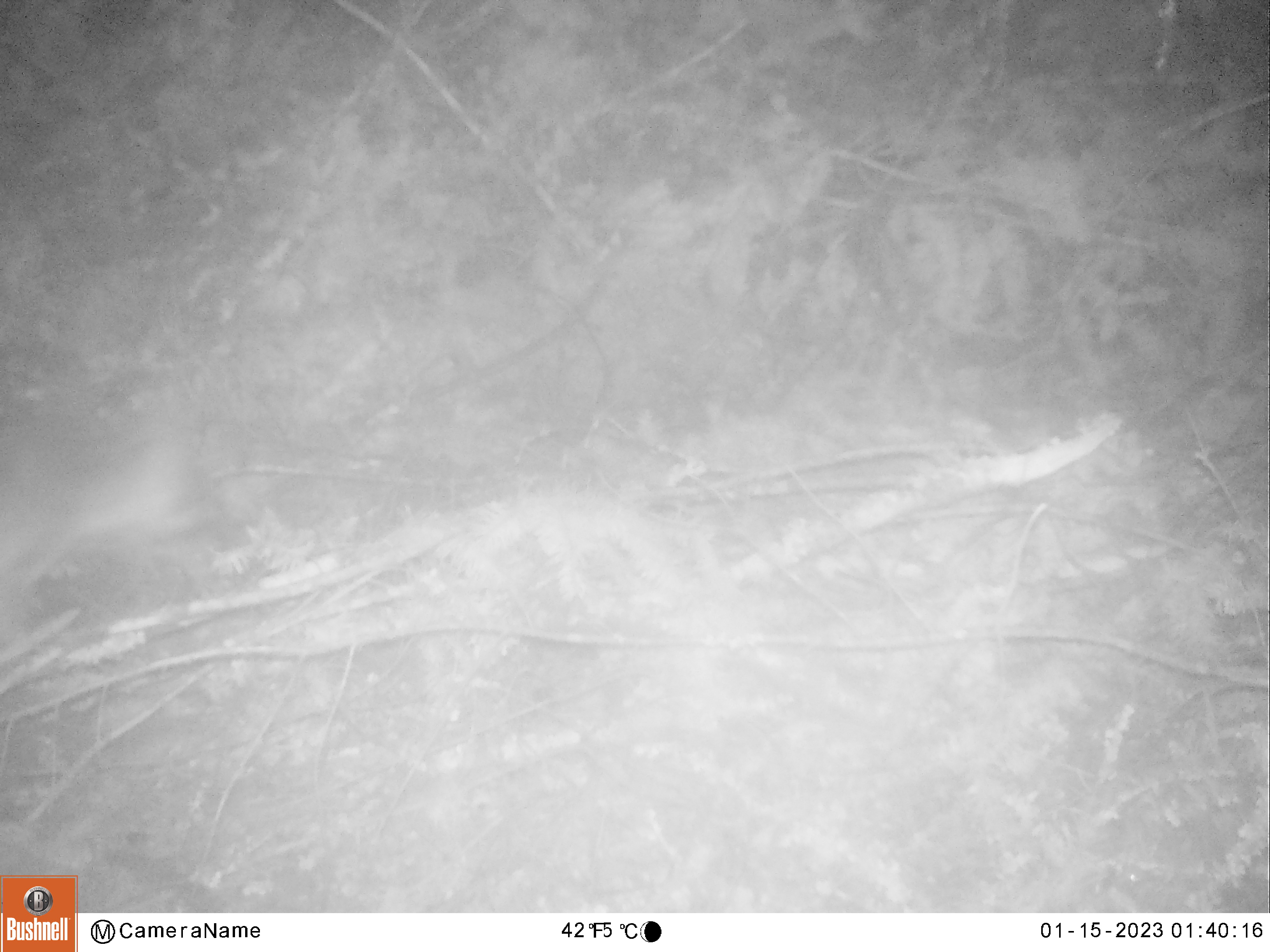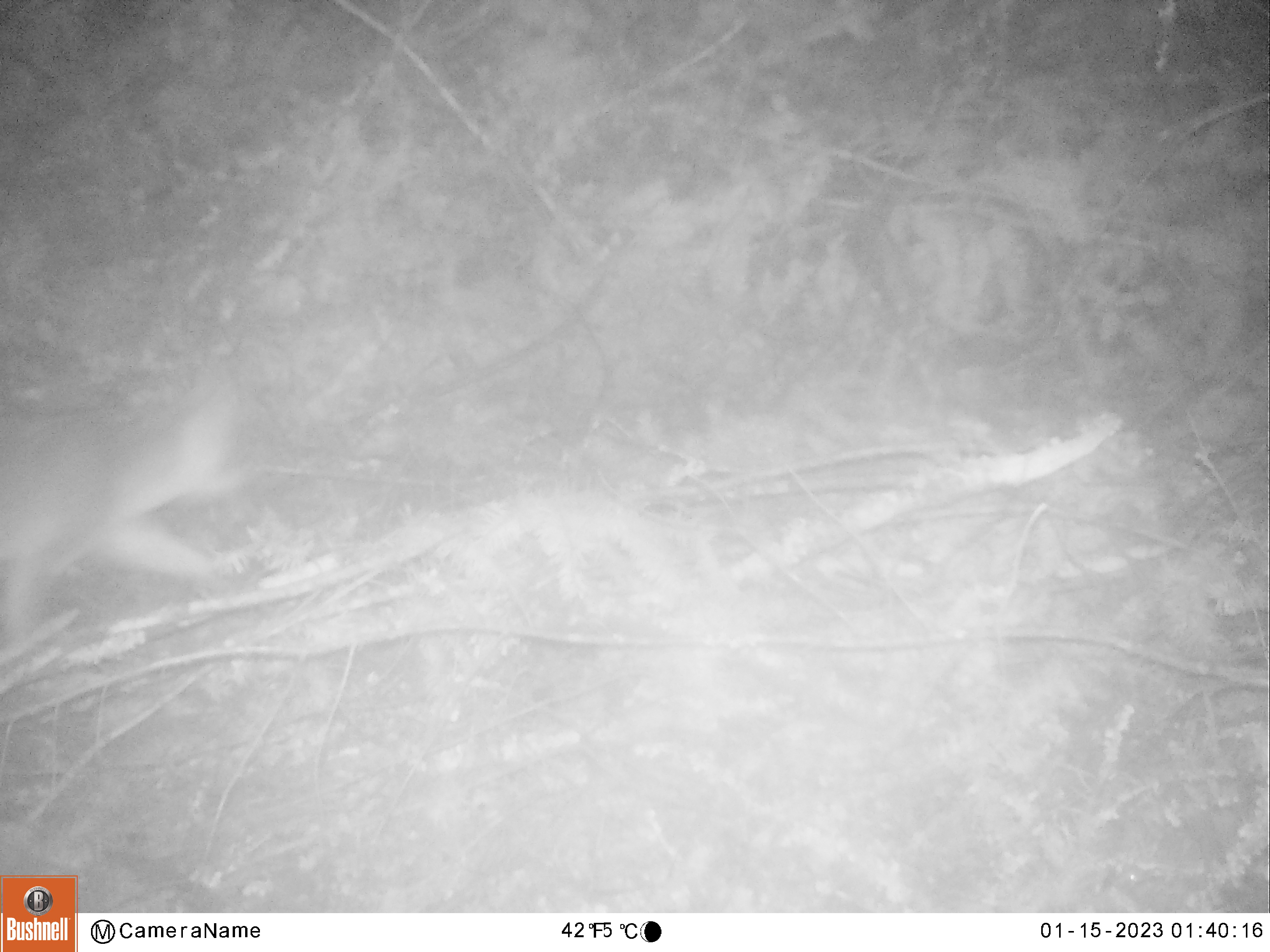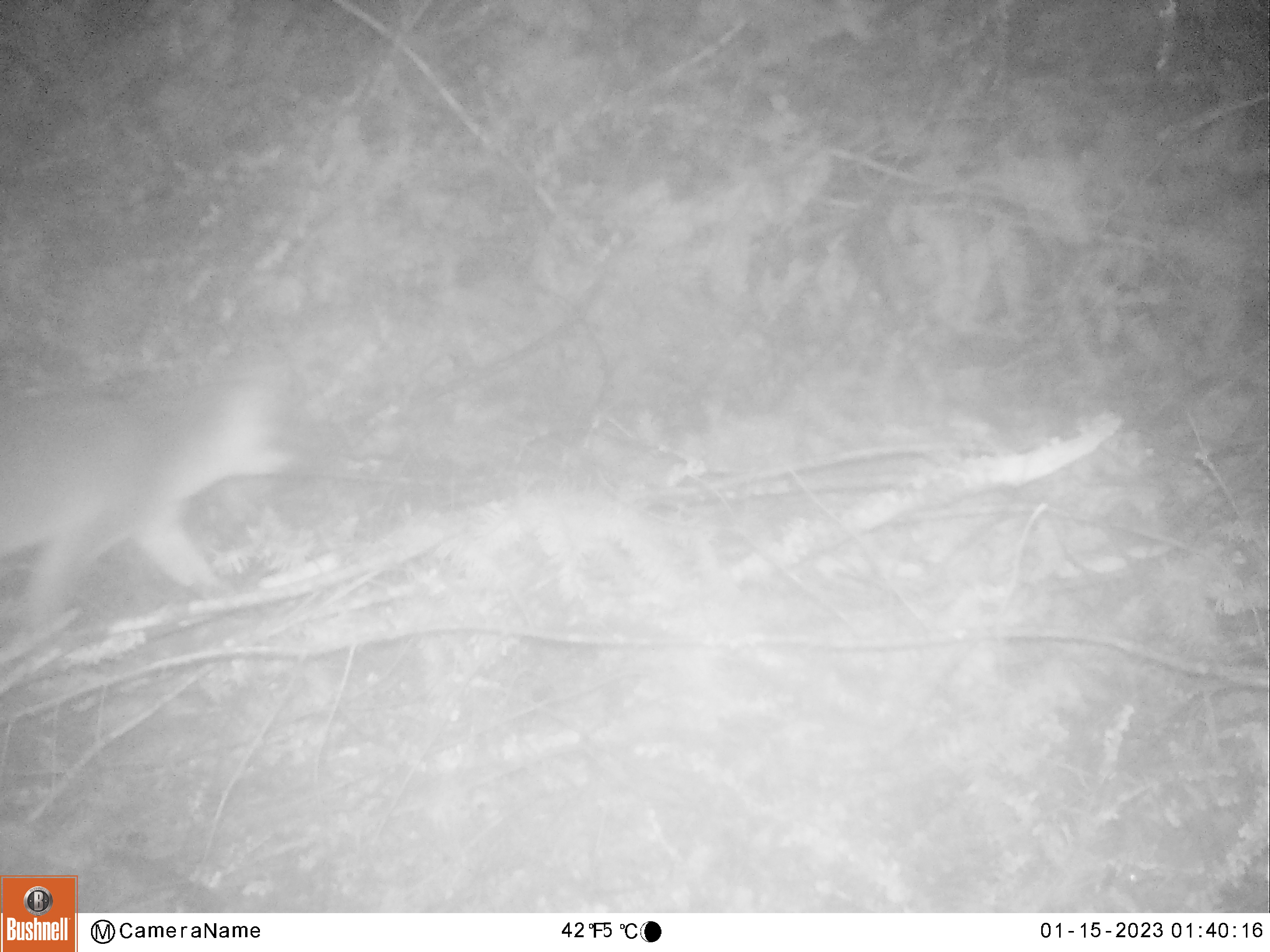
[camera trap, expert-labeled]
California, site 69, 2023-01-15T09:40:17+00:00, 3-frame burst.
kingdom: Animalia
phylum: Chordata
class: Mammalia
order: Carnivora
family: Canidae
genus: Urocyon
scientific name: Urocyon cinereoargenteus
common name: gray fox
Gray fox (Urocyon cinereoargenteus).